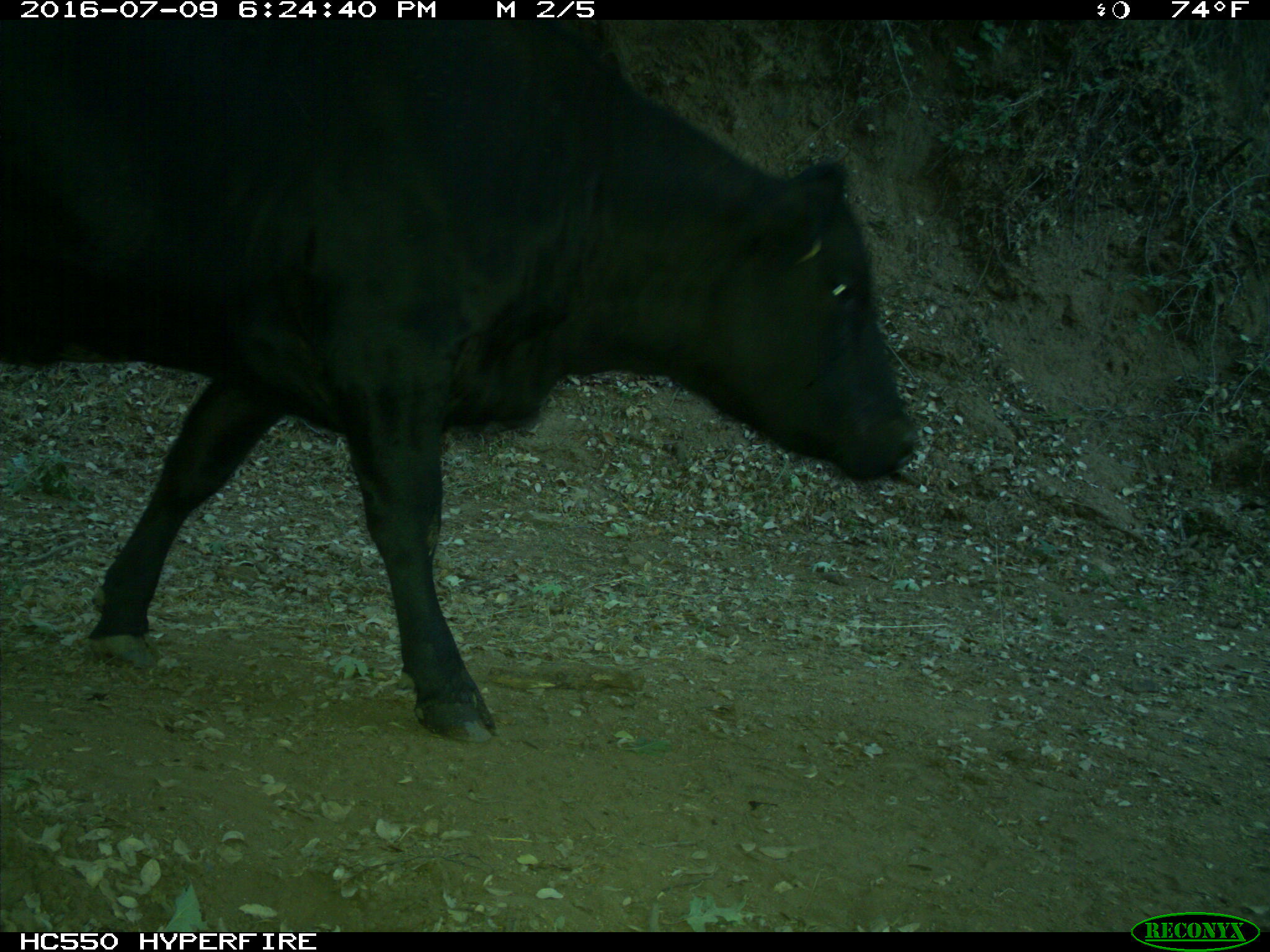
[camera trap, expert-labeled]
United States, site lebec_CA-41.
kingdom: Animalia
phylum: Chordata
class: Mammalia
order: Artiodactyla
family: Bovidae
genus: Bos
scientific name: Bos taurus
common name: domestic cow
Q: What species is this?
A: Bos taurus (domestic cow).